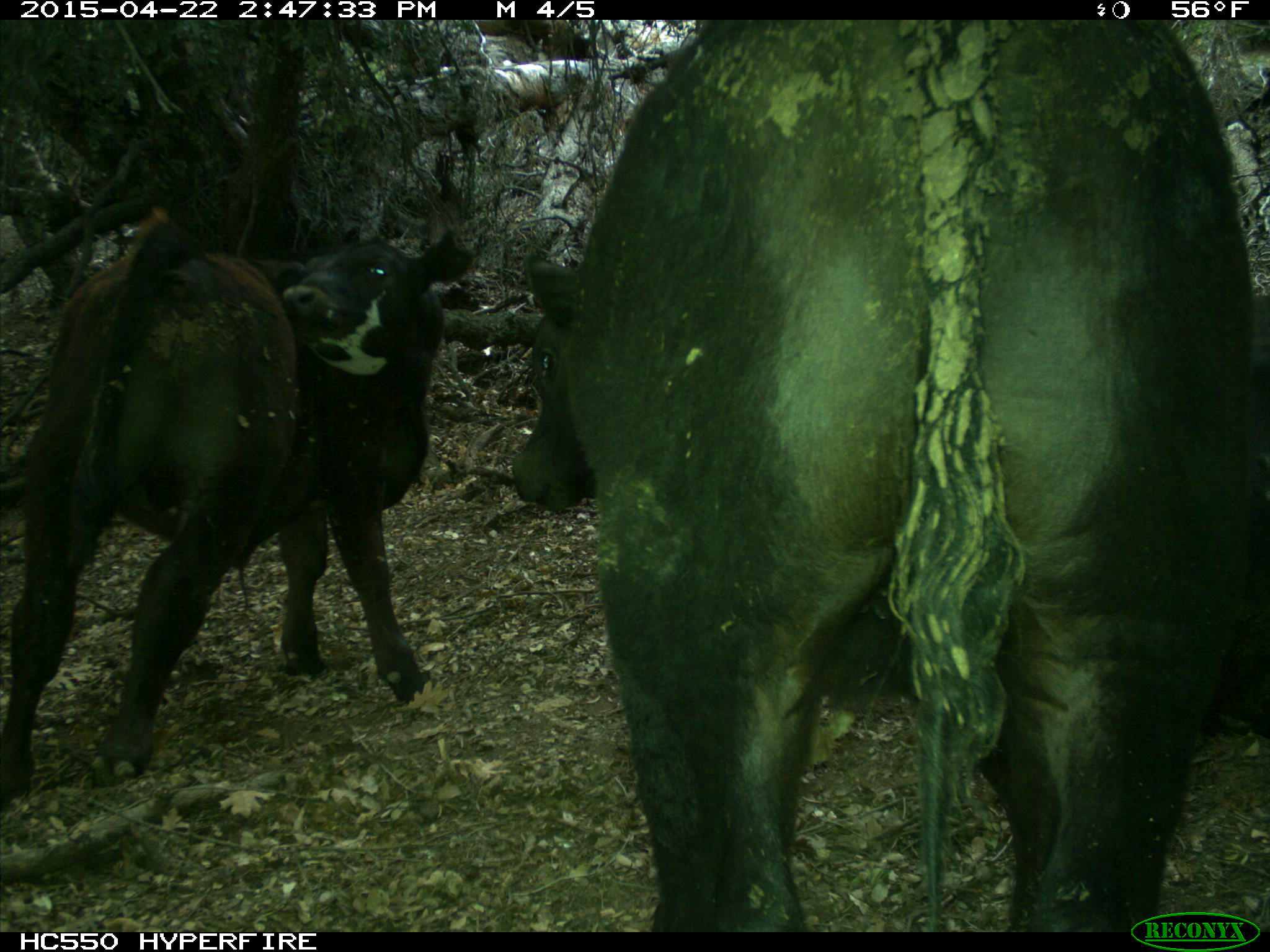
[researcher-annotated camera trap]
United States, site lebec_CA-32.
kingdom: Animalia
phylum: Chordata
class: Mammalia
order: Artiodactyla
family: Bovidae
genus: Bos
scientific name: Bos taurus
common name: domestic cow